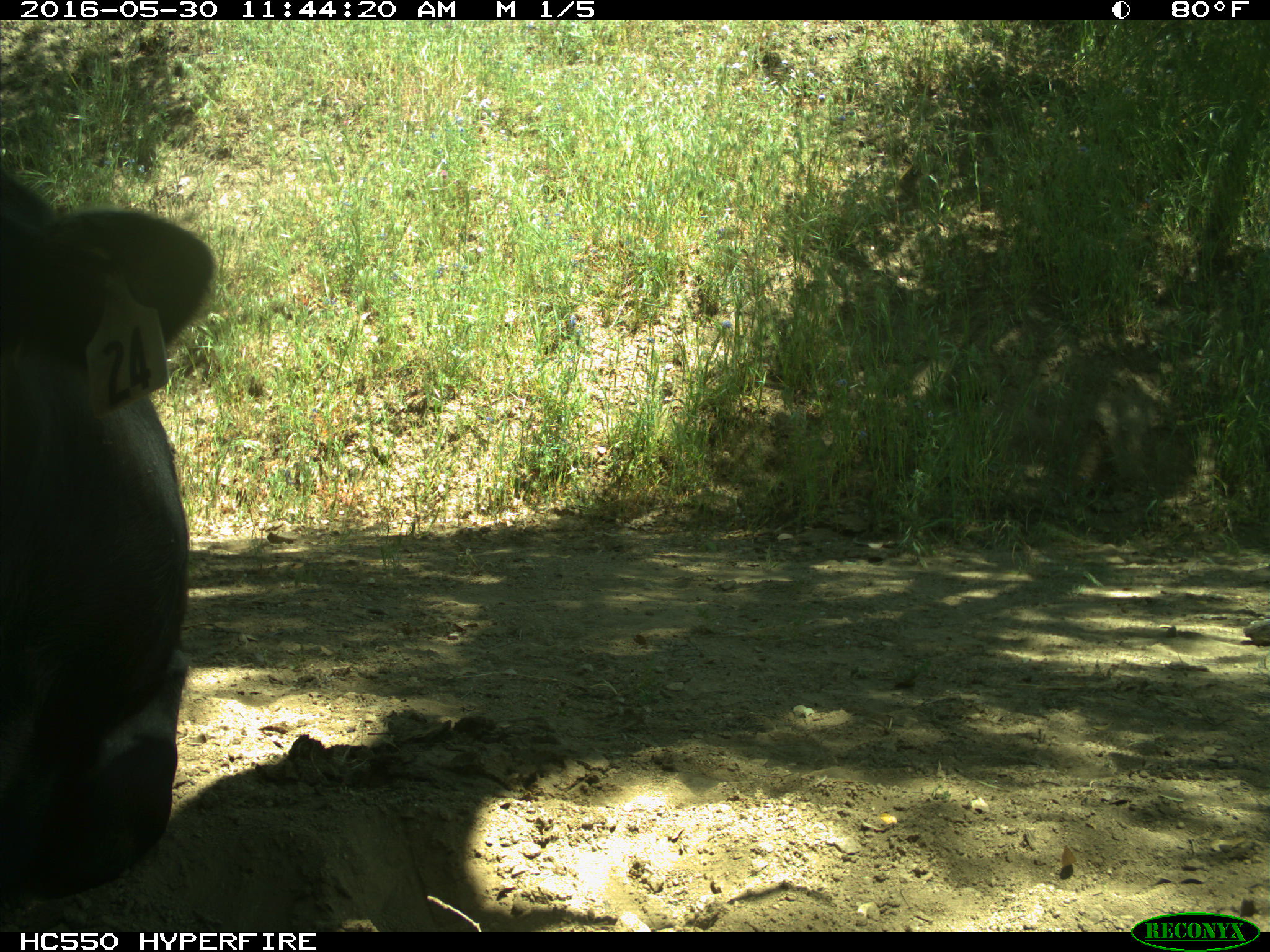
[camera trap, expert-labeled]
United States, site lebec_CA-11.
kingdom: Animalia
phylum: Chordata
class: Mammalia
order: Artiodactyla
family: Bovidae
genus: Bos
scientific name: Bos taurus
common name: domestic cow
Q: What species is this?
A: Bos taurus (domestic cow).